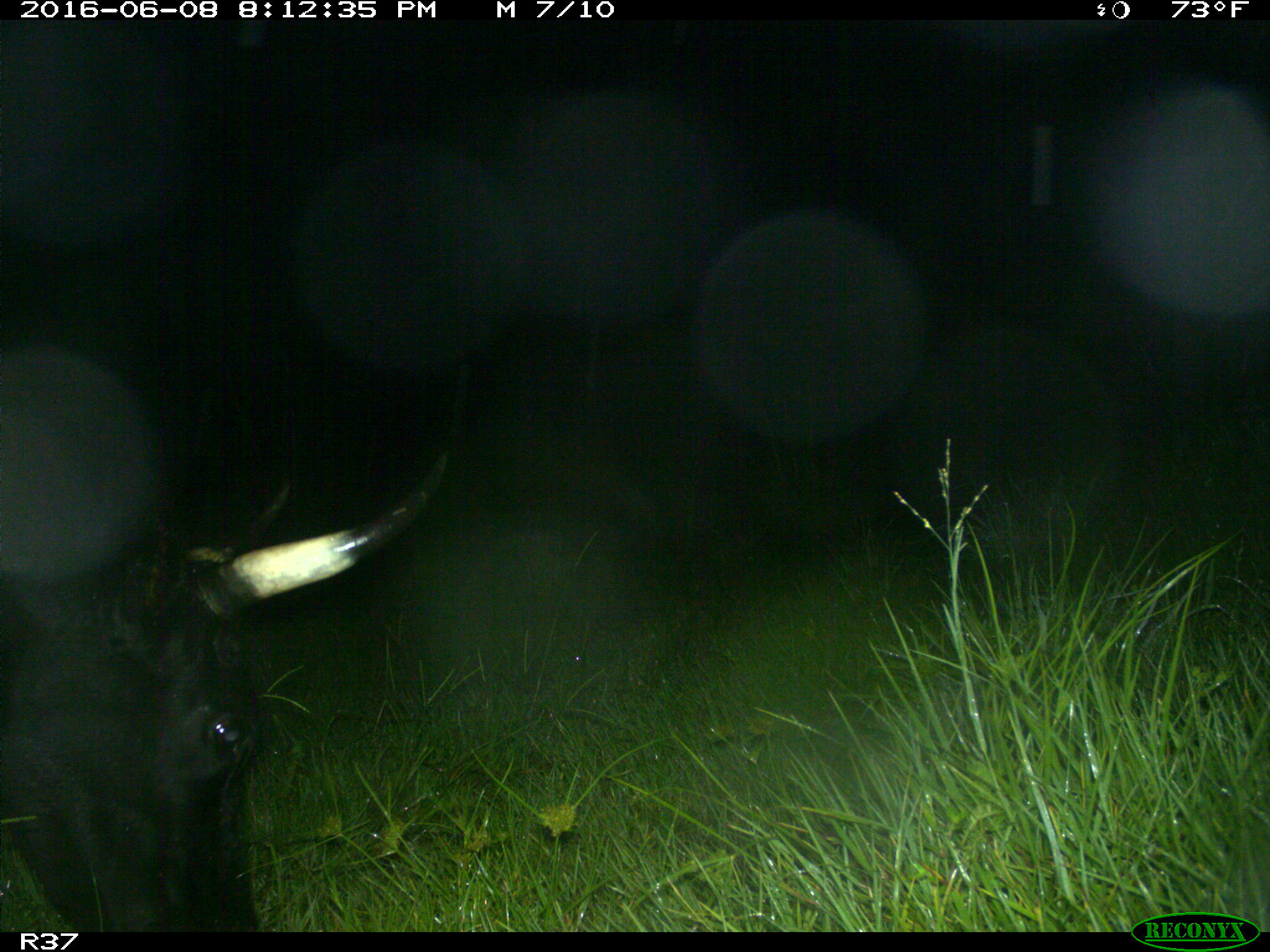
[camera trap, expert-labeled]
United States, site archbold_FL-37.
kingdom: Animalia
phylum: Chordata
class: Mammalia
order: Artiodactyla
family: Bovidae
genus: Bos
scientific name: Bos taurus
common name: domestic cow